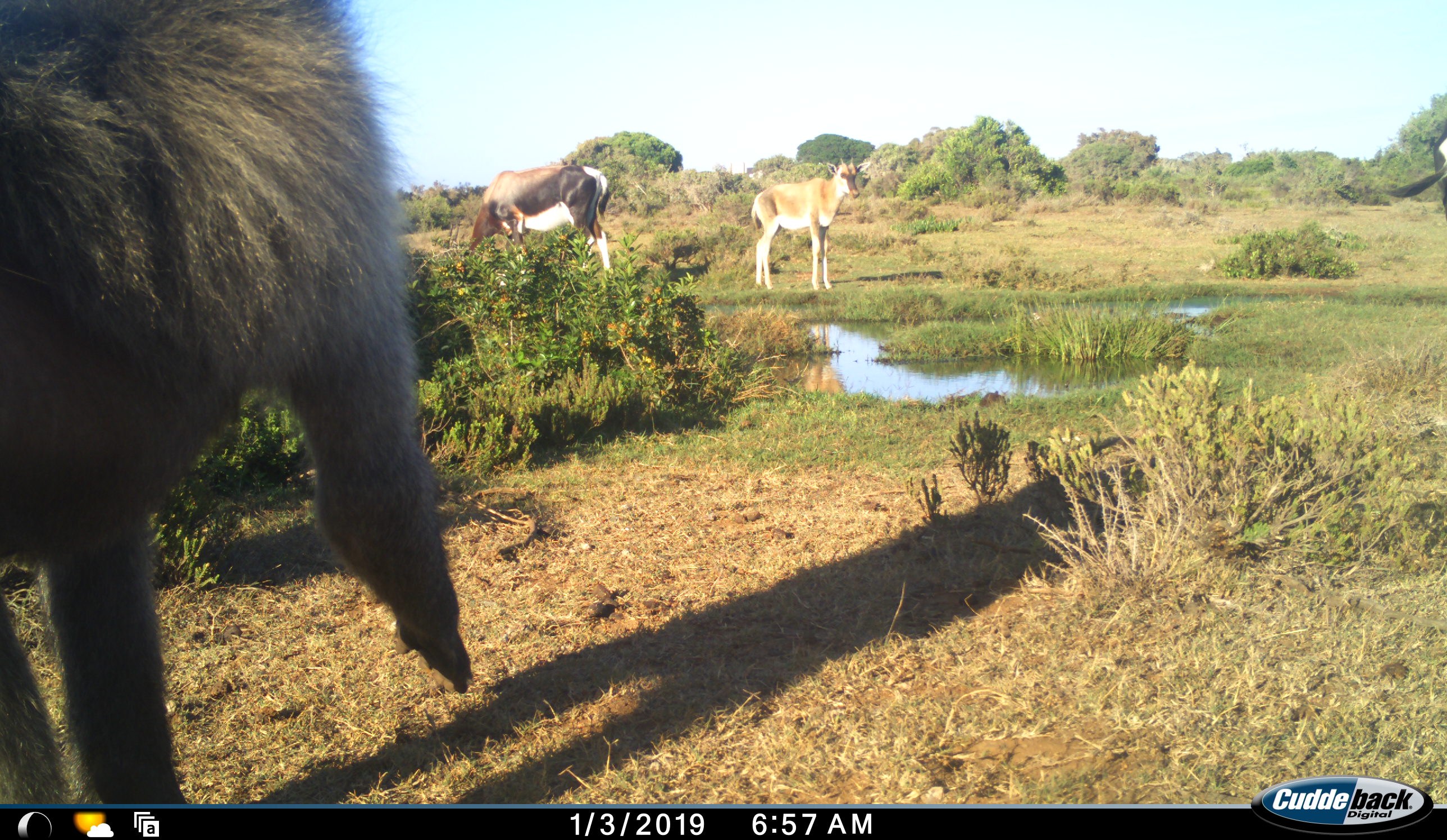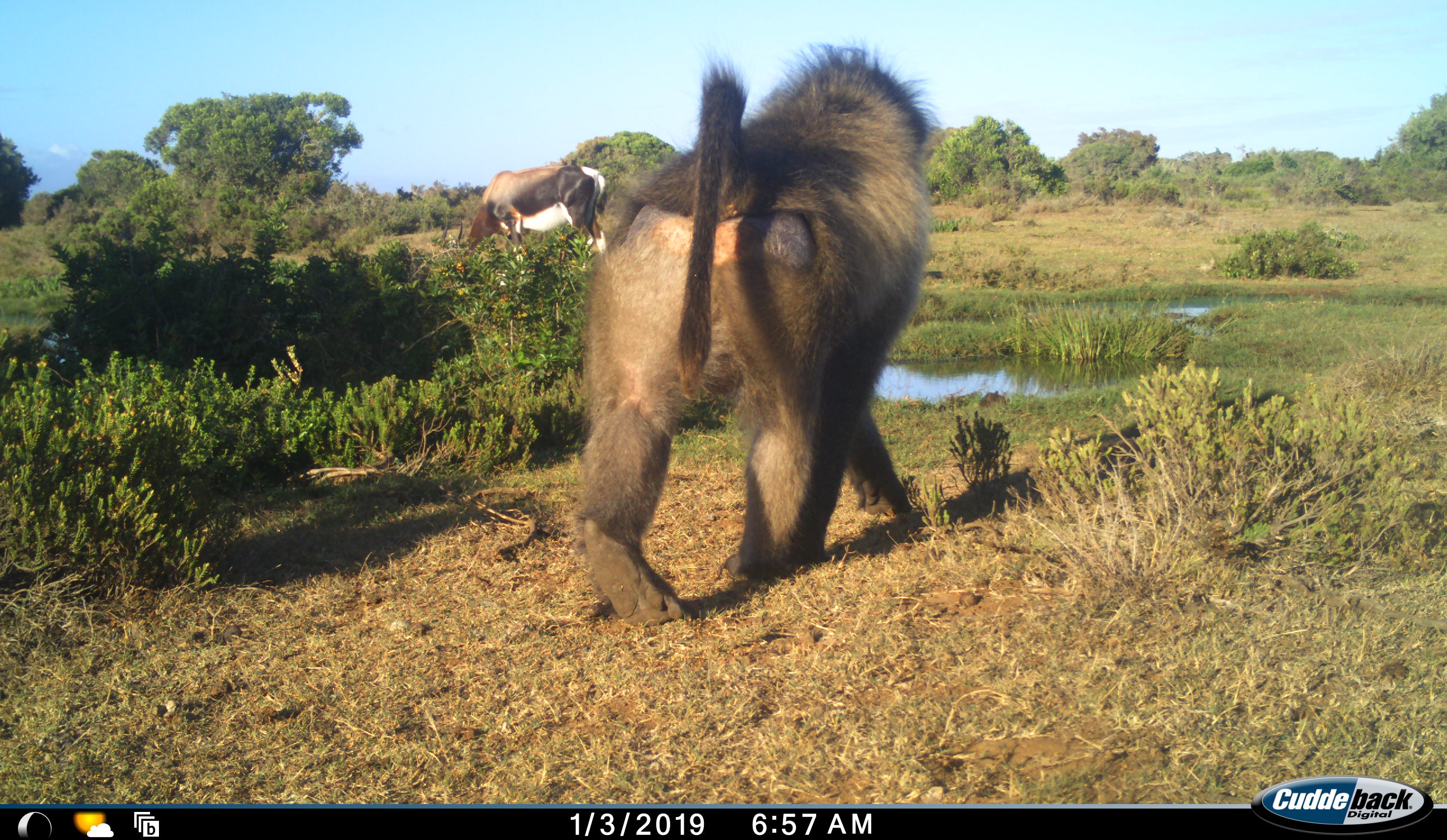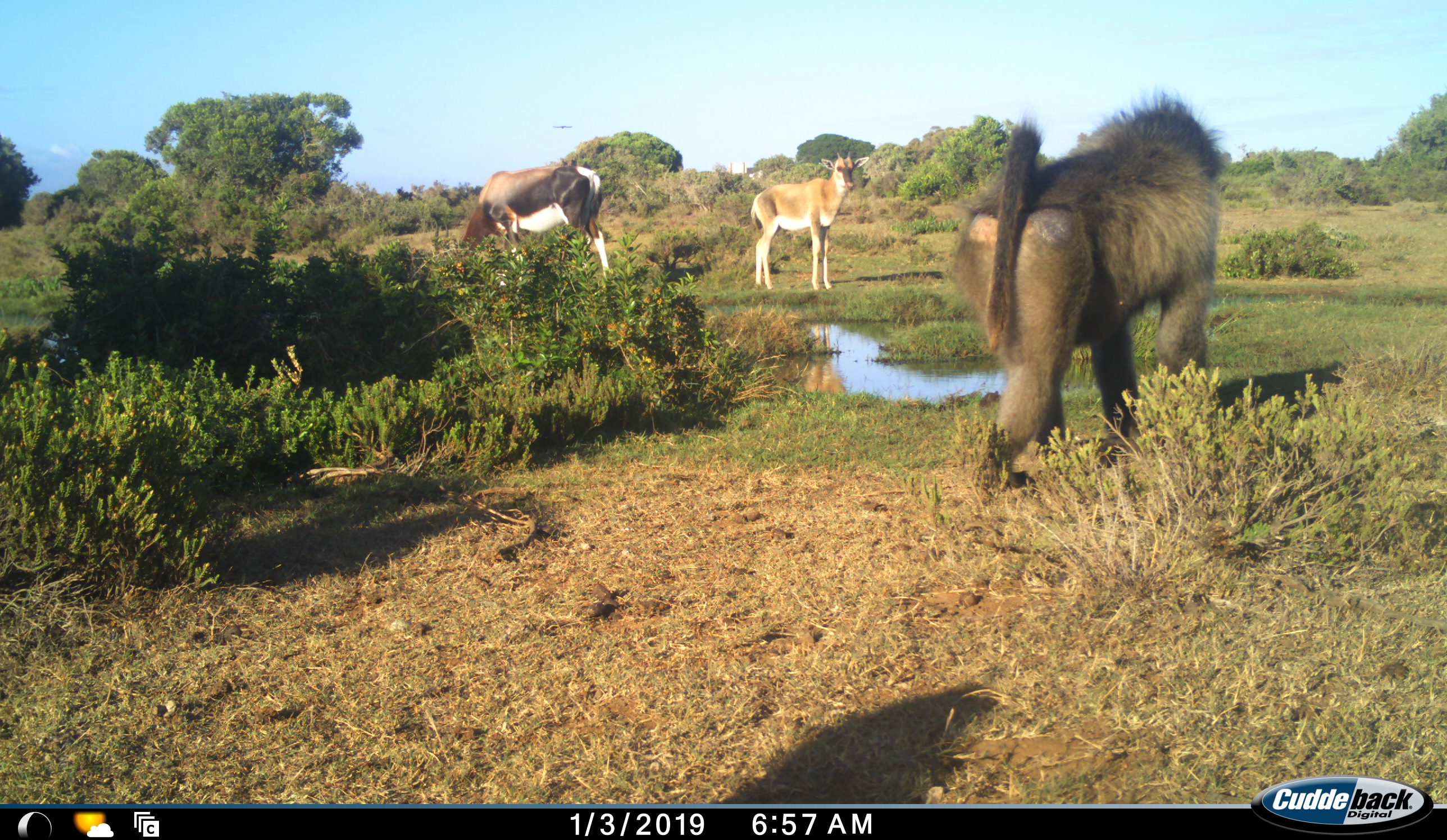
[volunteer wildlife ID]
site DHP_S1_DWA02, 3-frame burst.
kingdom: Animalia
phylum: Chordata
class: Mammalia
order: Primates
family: Cercopithecidae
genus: Papio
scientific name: Papio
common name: baboon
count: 1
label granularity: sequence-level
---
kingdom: Animalia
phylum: Chordata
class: Mammalia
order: Artiodactyla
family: Bovidae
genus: Damaliscus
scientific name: Damaliscus pygargus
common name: bontebok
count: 2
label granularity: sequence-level